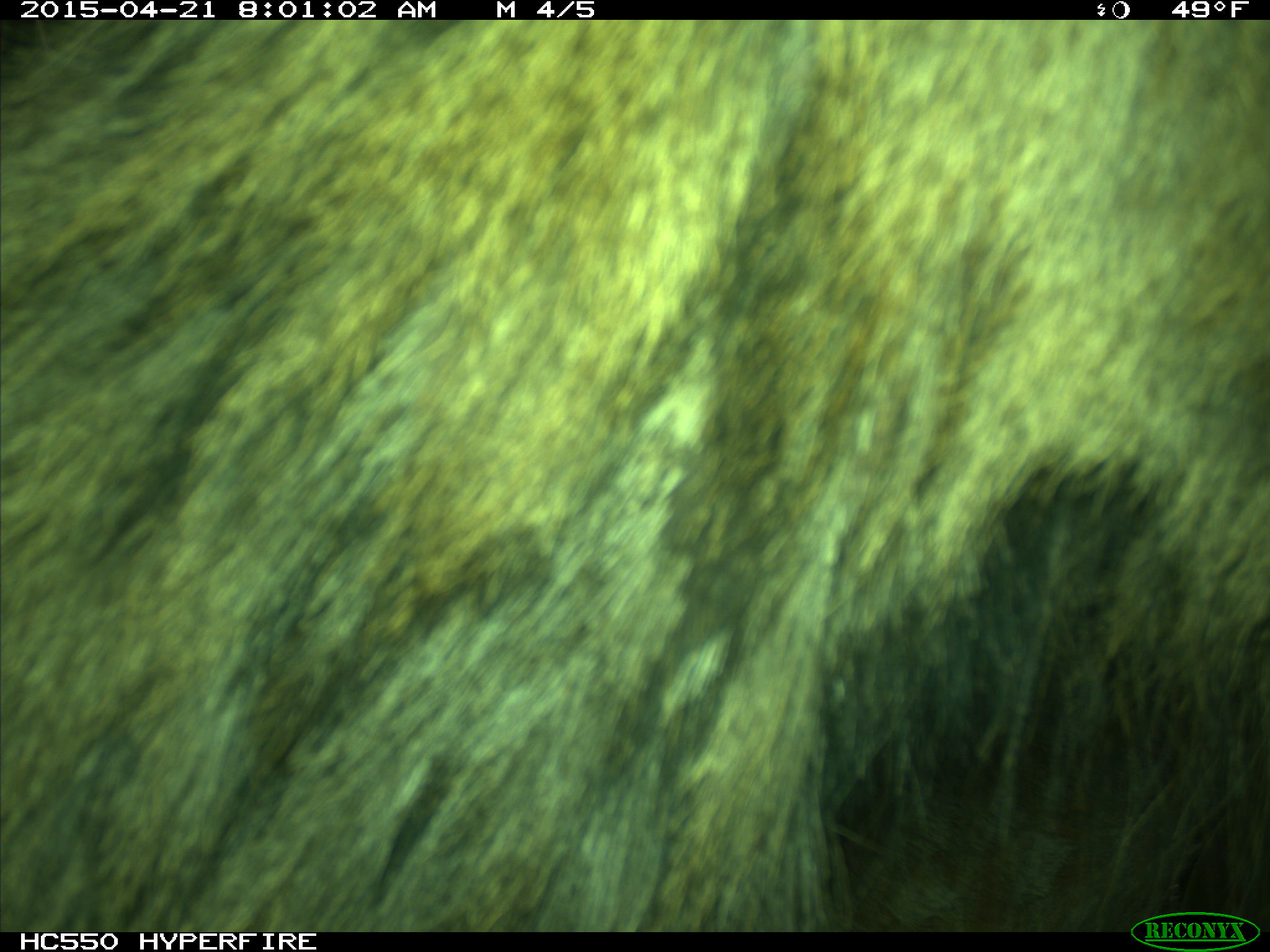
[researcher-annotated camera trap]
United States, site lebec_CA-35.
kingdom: Animalia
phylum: Chordata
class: Mammalia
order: Artiodactyla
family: Cervidae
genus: Cervus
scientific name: Cervus canadensis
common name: elk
Cervus canadensis (elk).